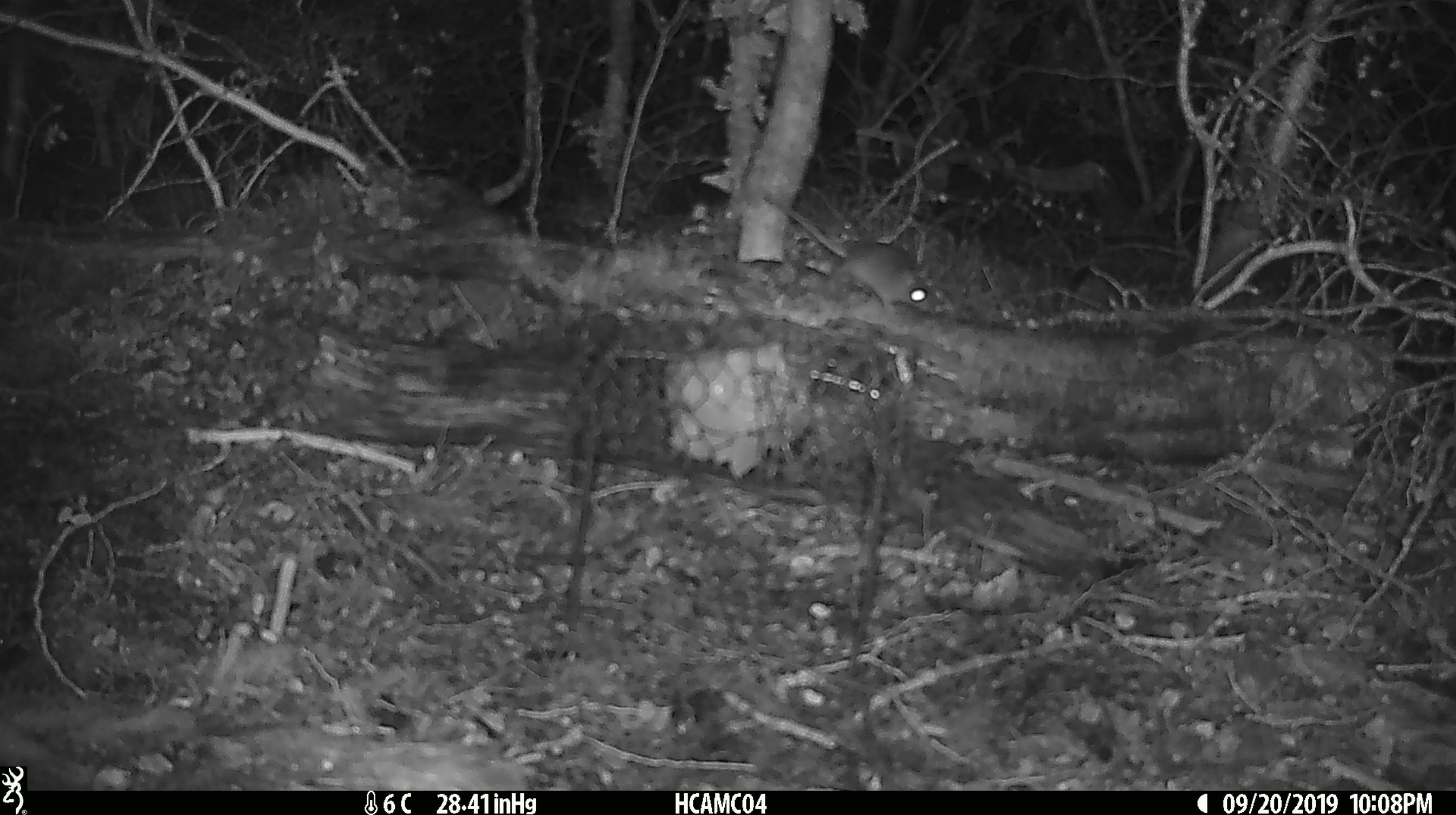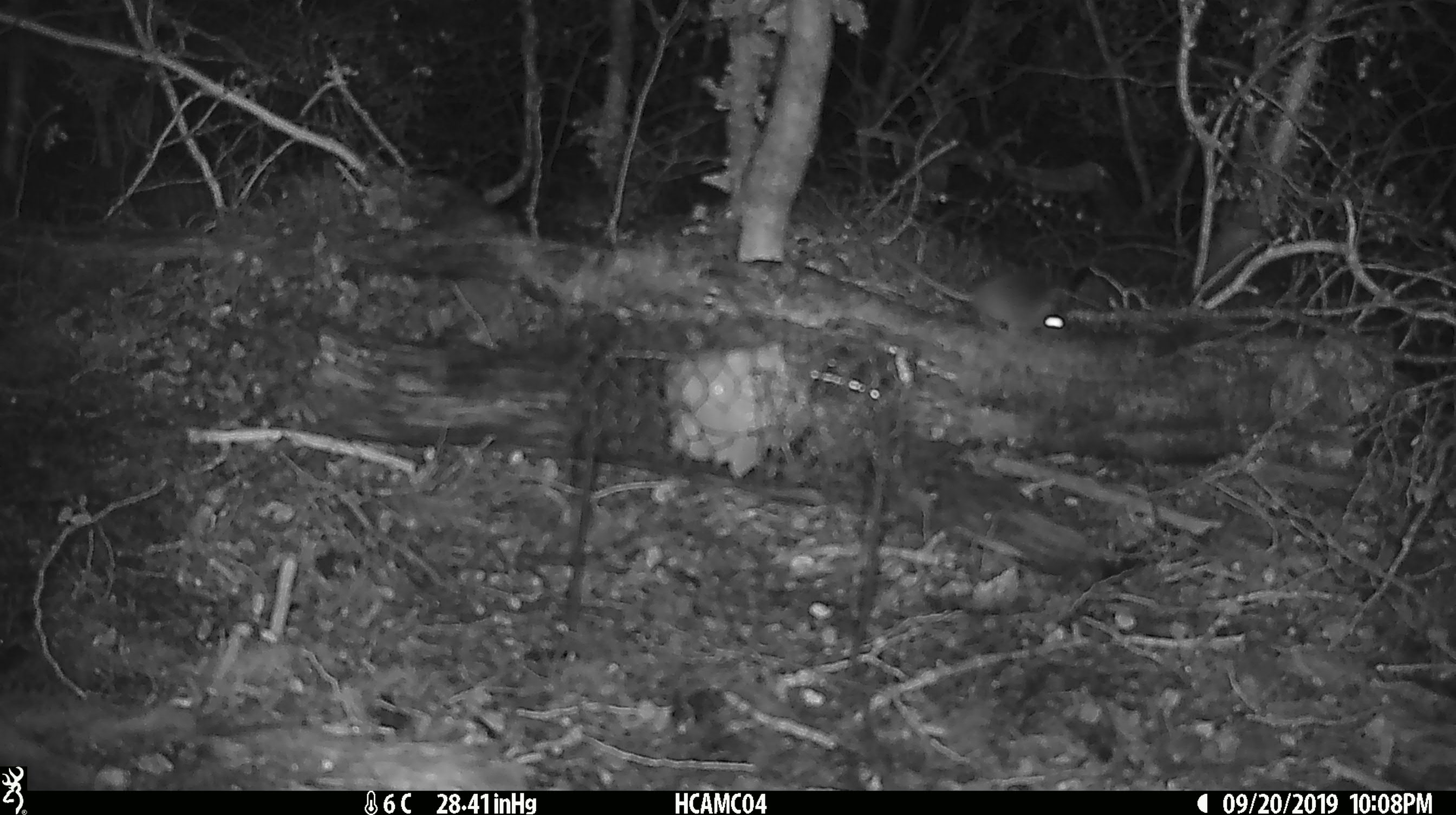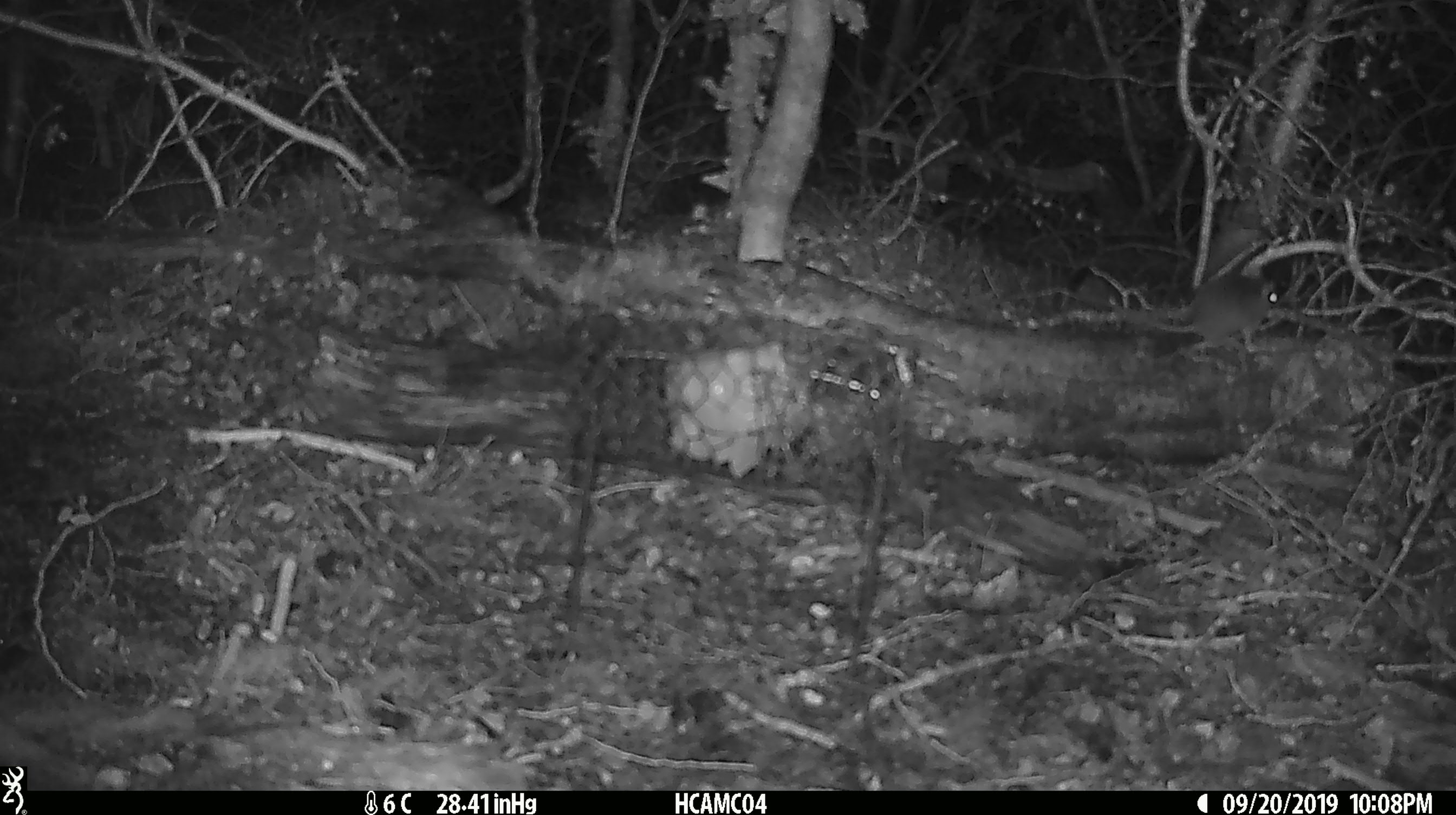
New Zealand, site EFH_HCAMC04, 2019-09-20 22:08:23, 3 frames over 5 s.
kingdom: Animalia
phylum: Chordata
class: Mammalia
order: Rodentia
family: Muridae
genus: Mus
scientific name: Mus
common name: mouse